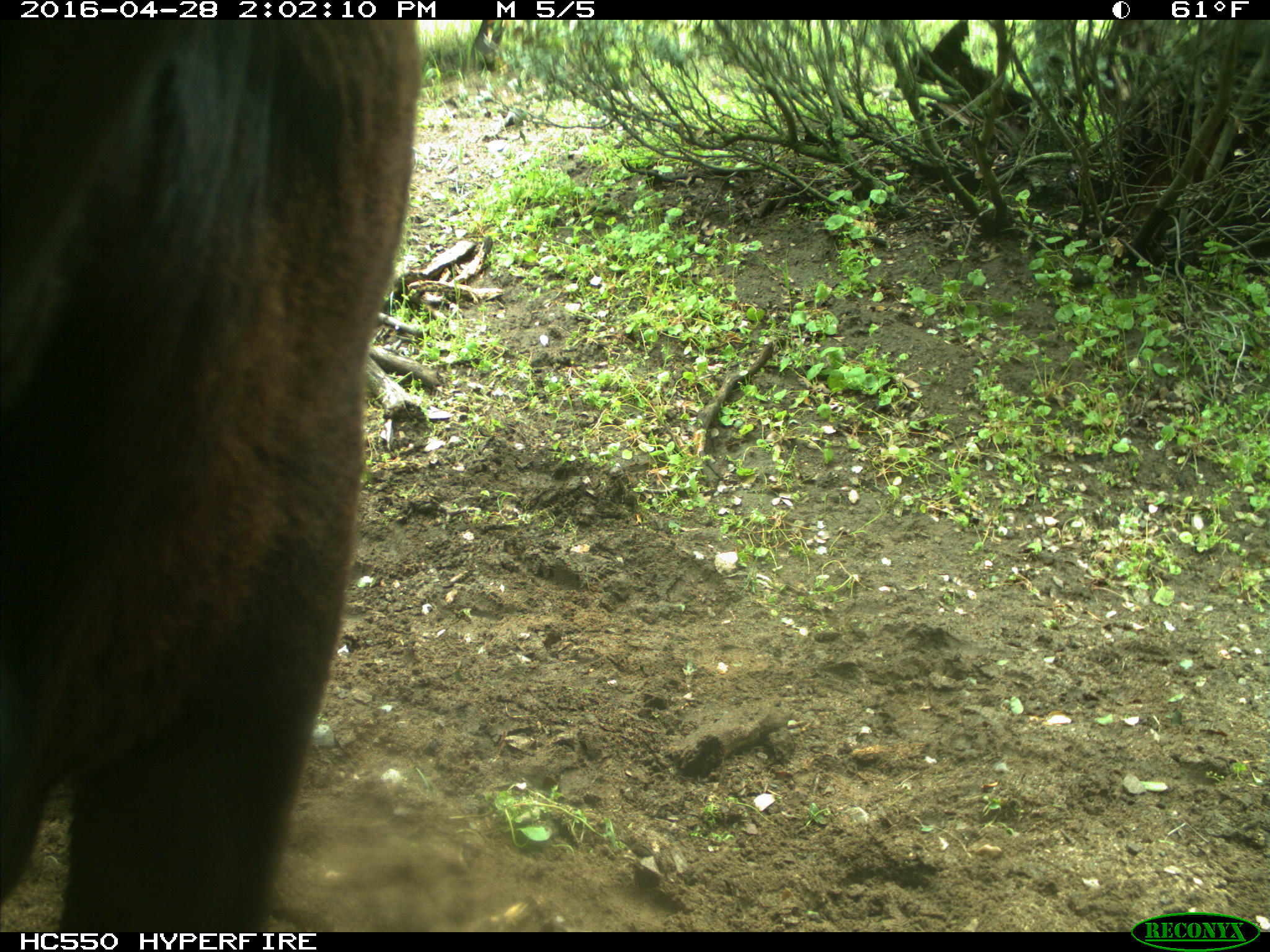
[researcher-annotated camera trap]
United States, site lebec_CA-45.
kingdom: Animalia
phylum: Chordata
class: Mammalia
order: Artiodactyla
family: Bovidae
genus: Bos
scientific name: Bos taurus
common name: domestic cow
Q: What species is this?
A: Bos taurus (domestic cow).